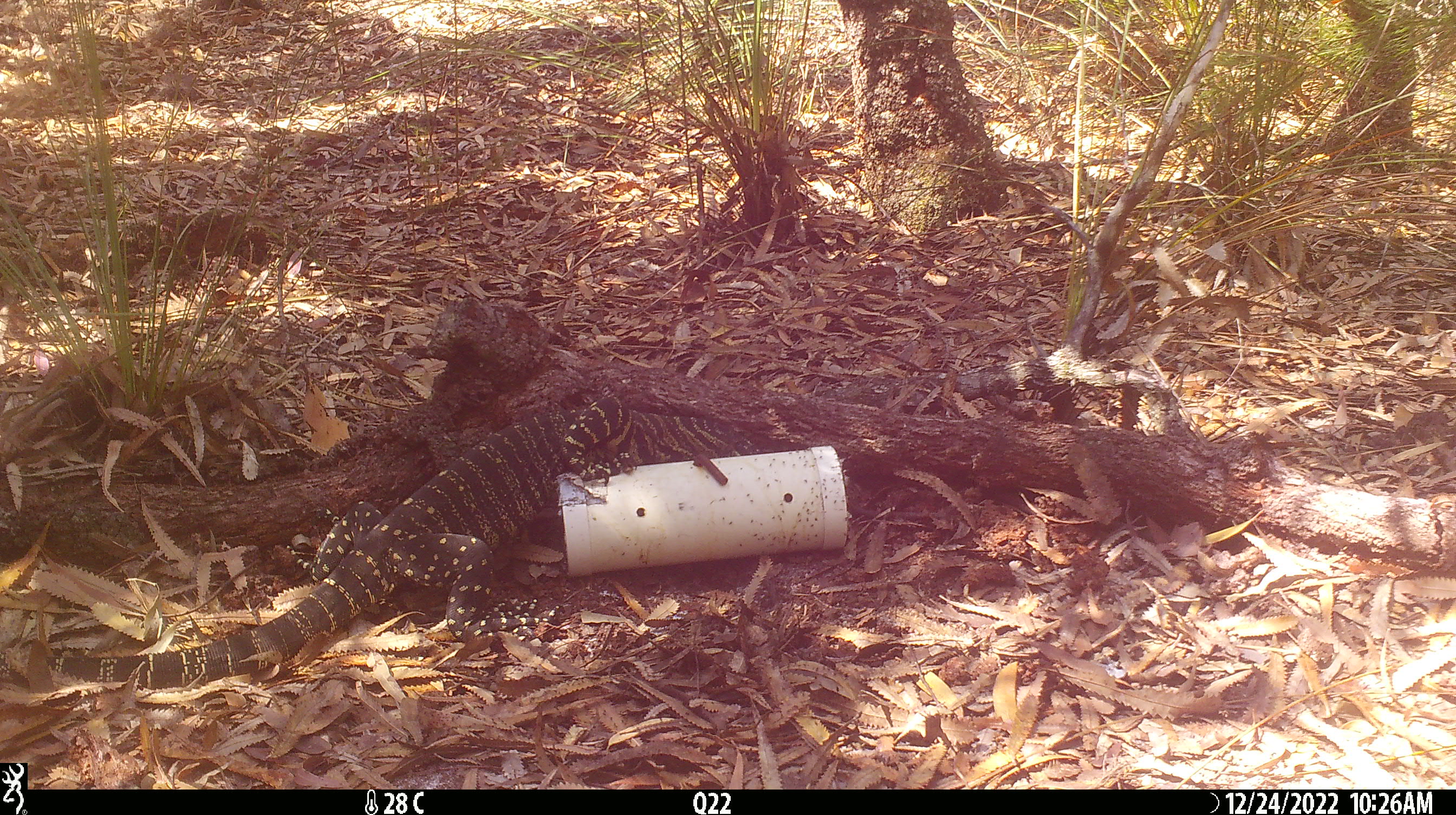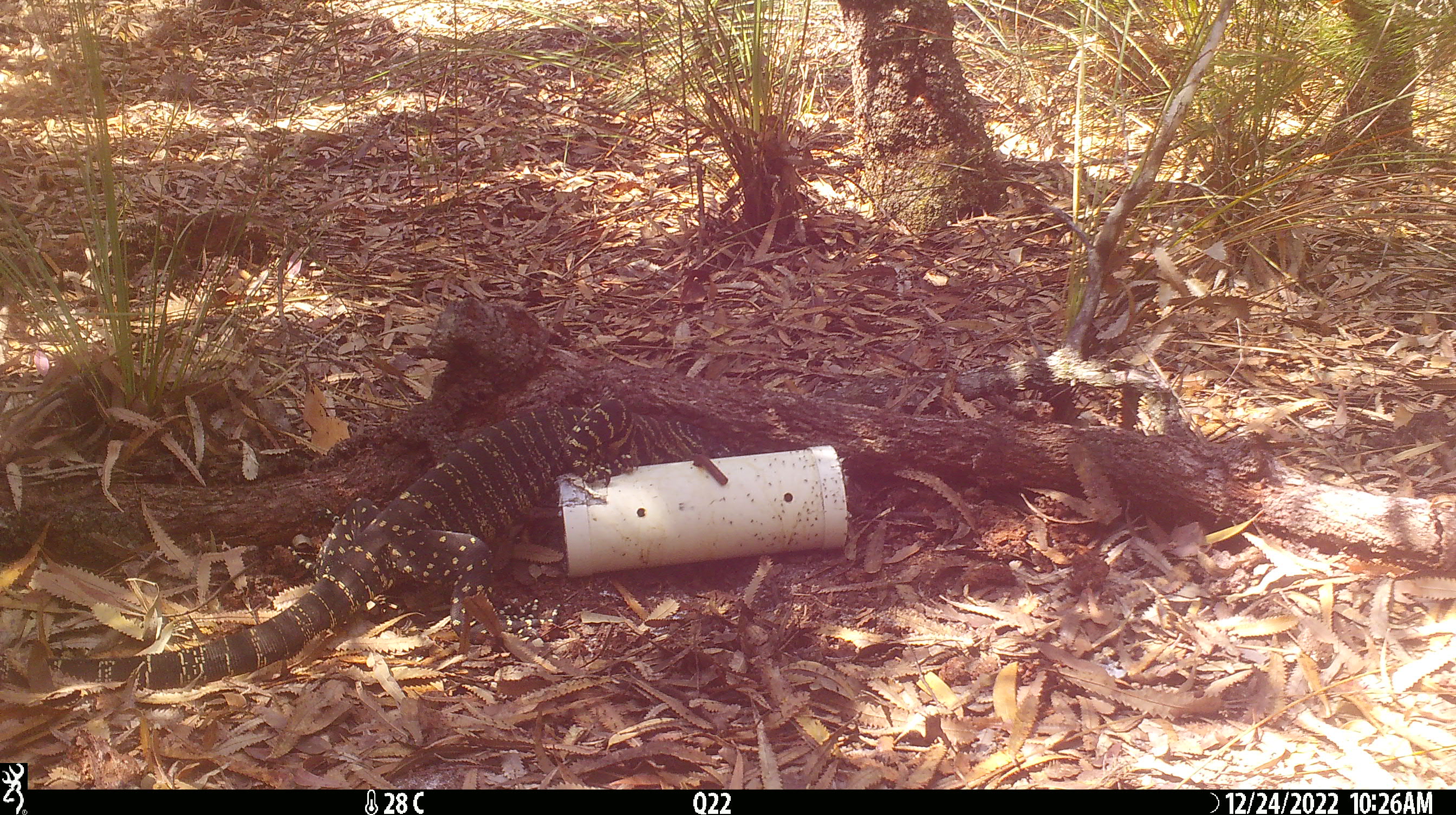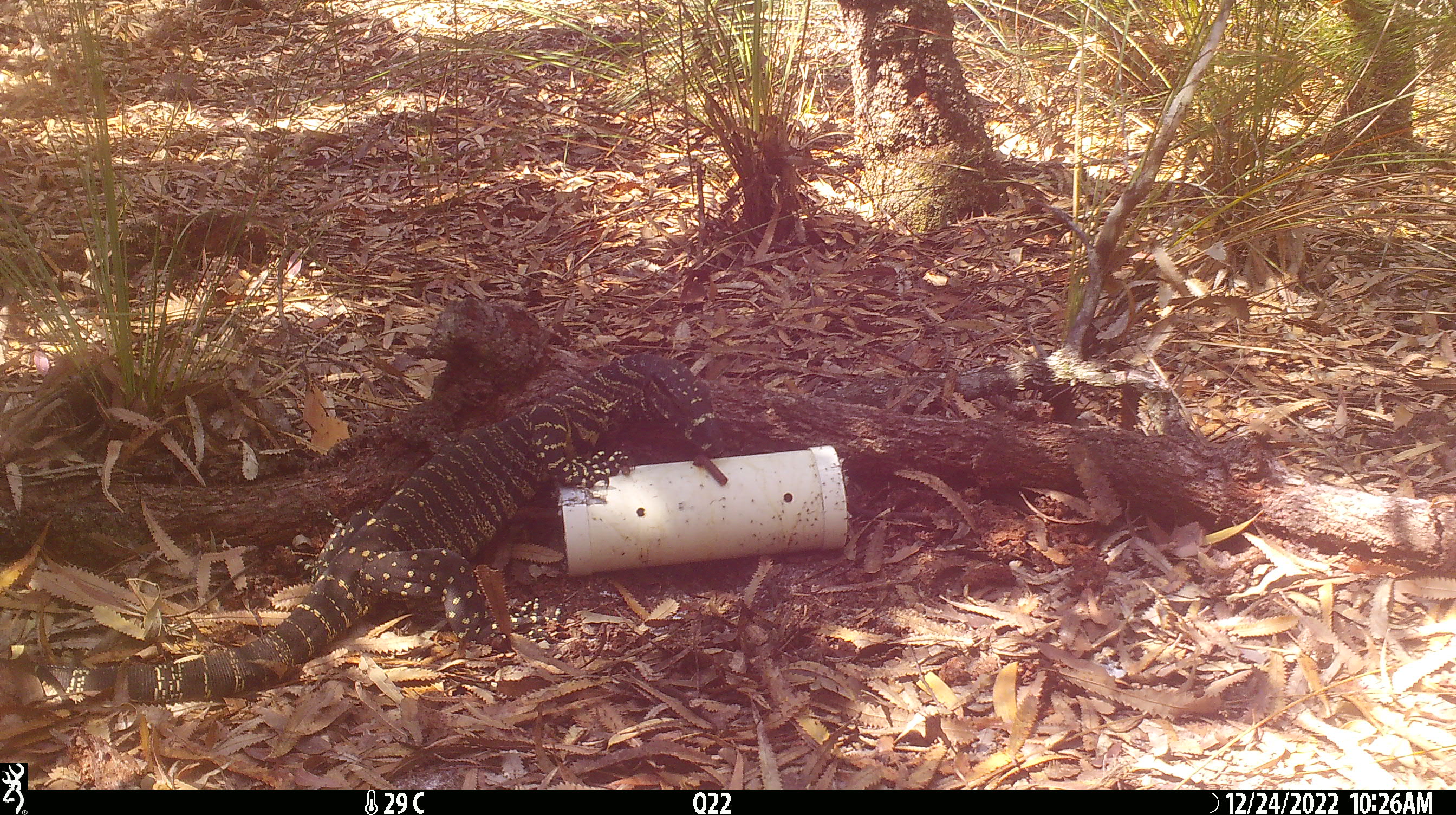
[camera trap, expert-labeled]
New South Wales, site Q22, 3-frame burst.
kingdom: Animalia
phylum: Chordata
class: Reptilia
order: Squamata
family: Varanidae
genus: Varanus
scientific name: Varanus varius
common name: lace monitor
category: goanna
Goanna (lace monitor) (Varanus varius).